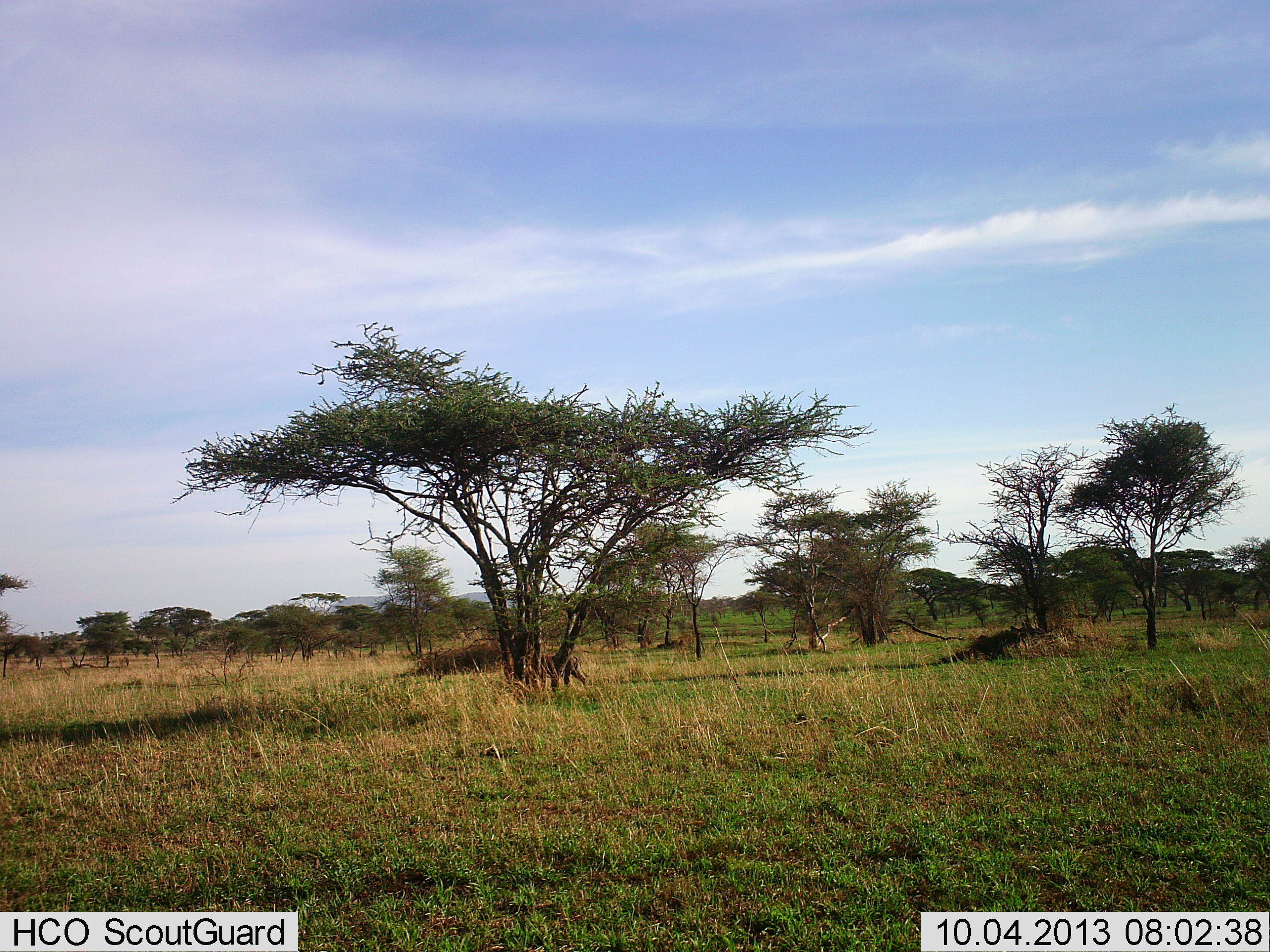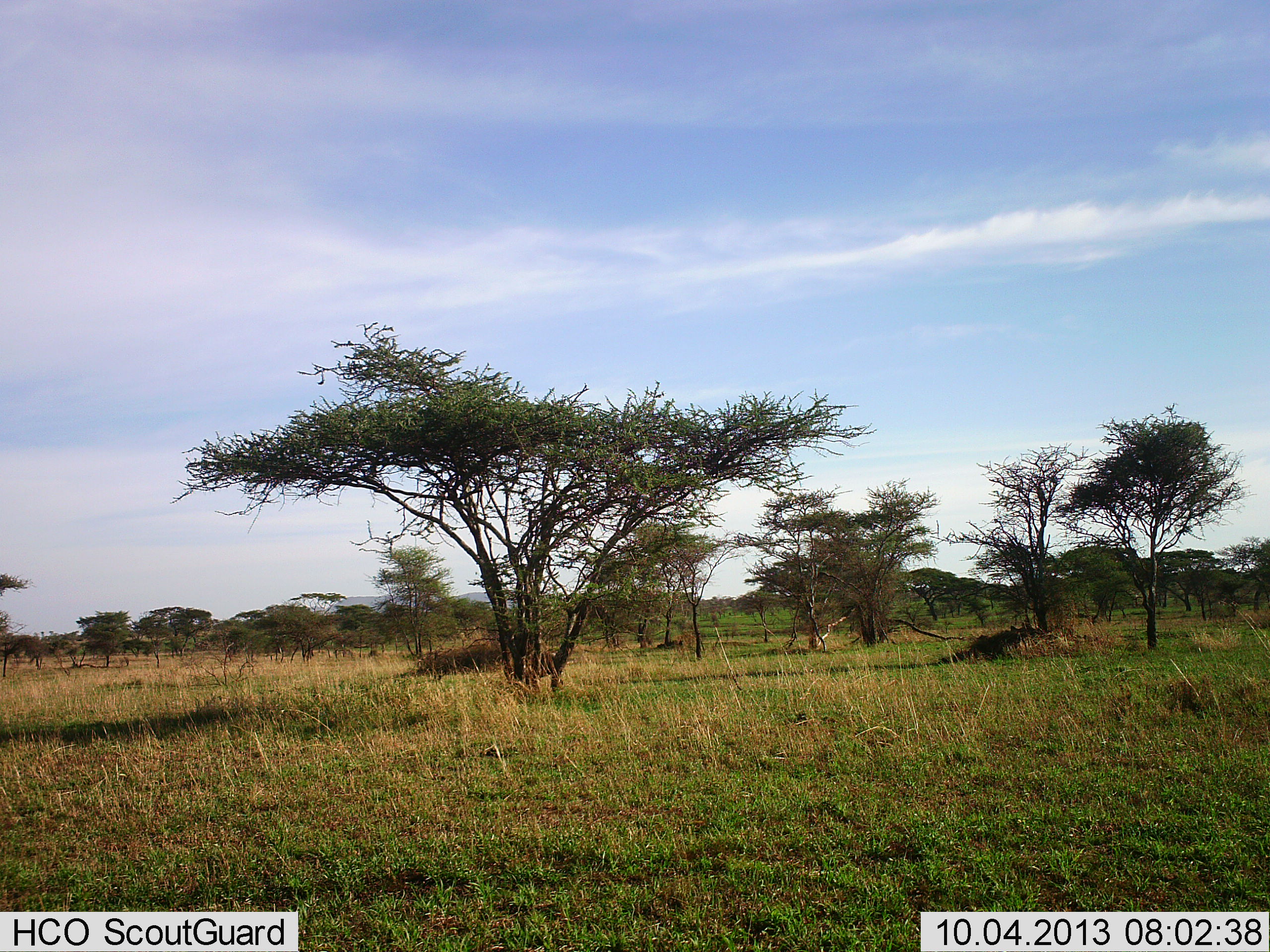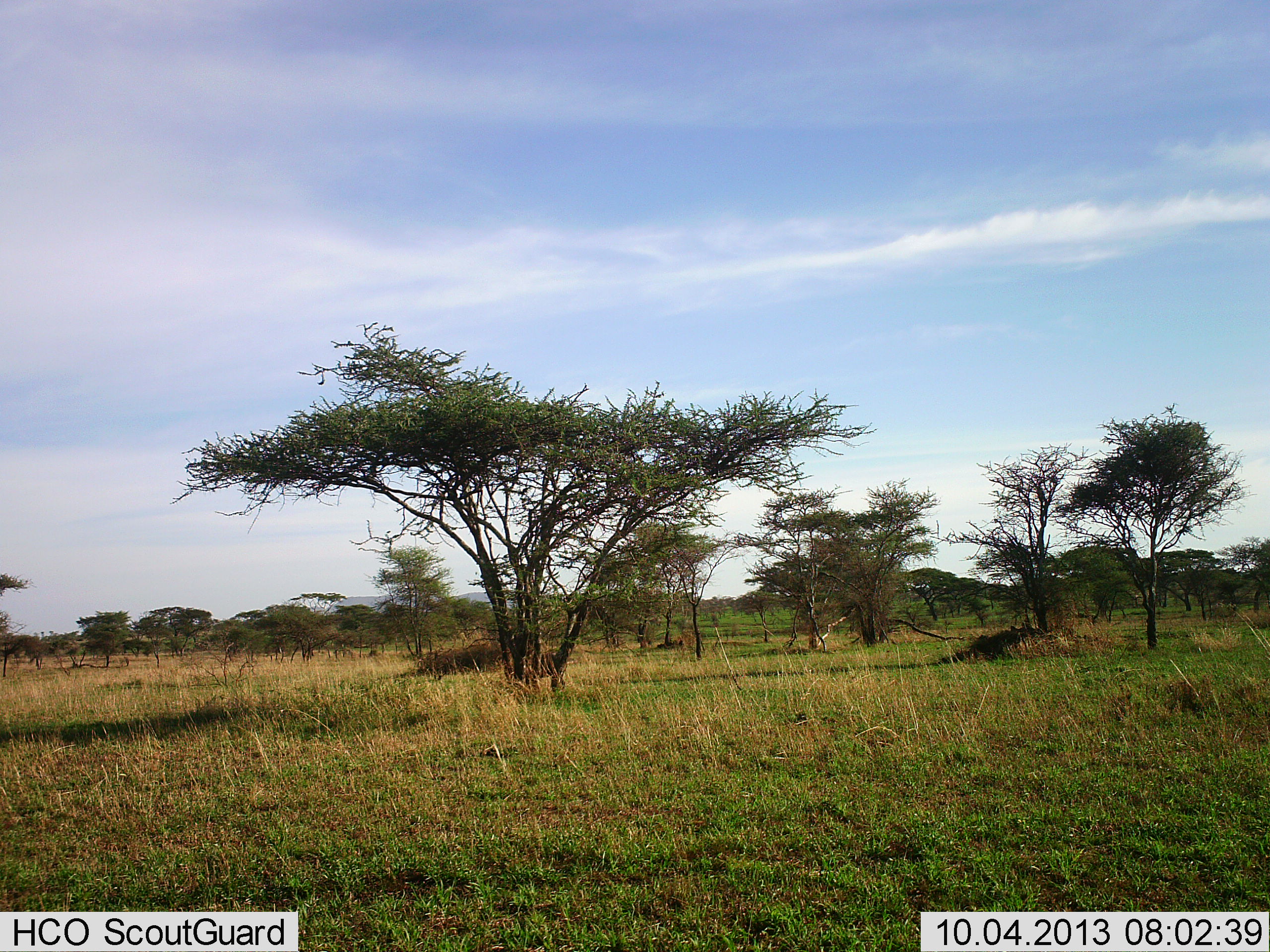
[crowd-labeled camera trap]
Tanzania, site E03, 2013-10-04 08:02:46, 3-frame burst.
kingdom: Animalia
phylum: Chordata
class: Mammalia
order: Artiodactyla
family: Suidae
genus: Phacochoerus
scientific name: Phacochoerus africanus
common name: warthog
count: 1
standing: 38%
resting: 0%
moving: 46%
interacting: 0%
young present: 0%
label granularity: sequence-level